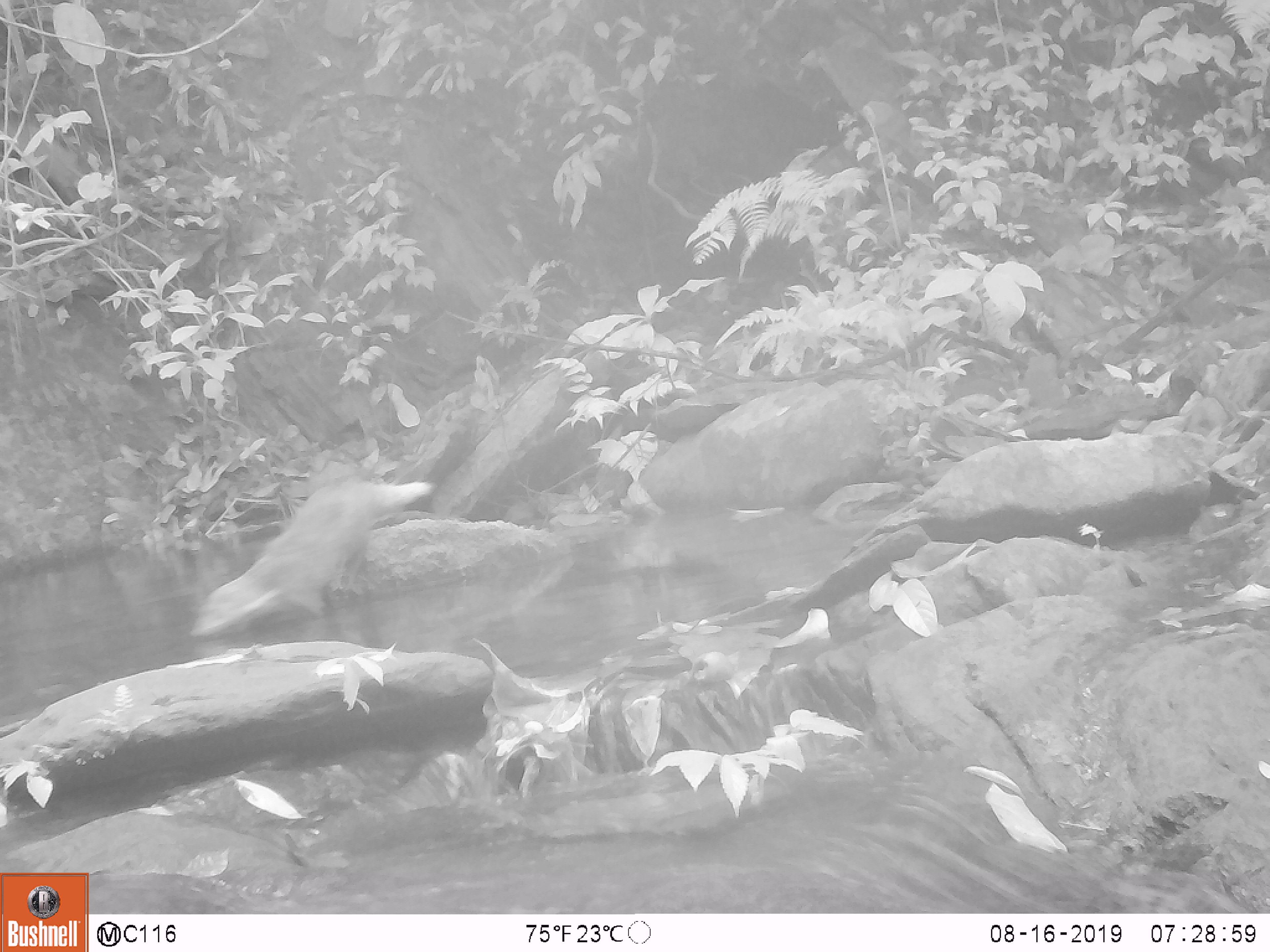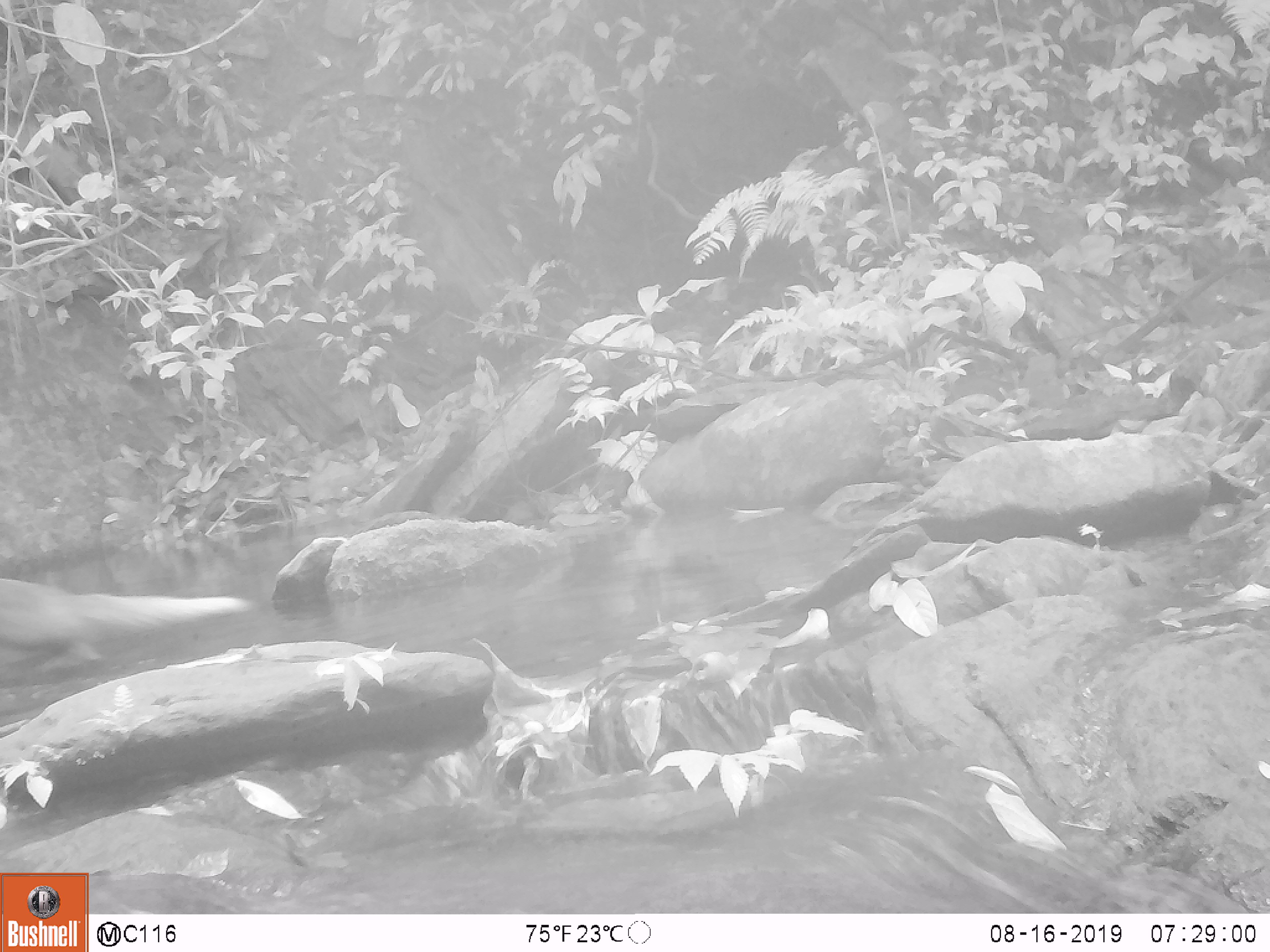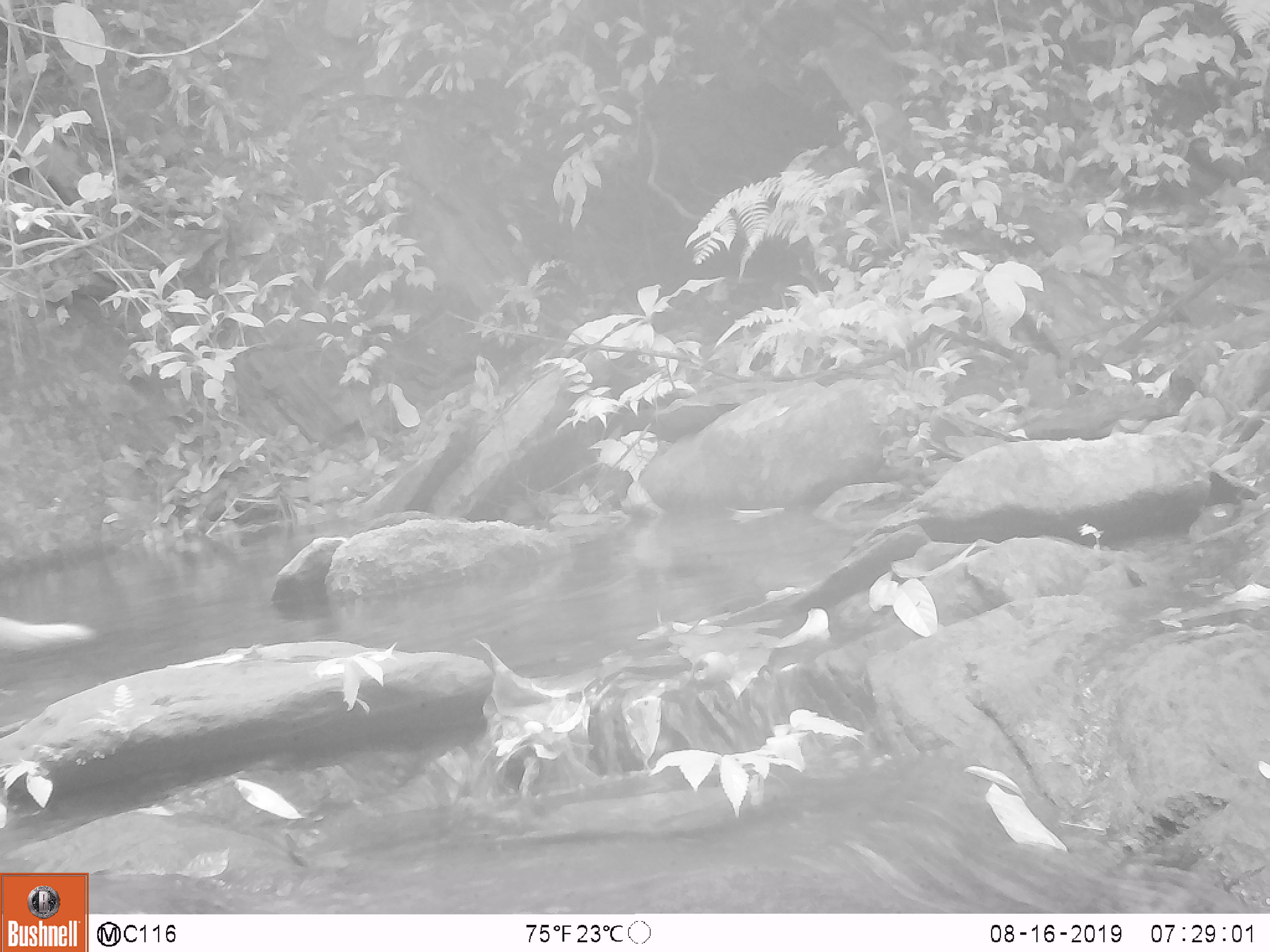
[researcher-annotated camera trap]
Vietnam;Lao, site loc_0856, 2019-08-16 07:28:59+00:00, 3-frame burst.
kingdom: Animalia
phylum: Chordata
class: Mammalia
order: Carnivora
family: Herpestidae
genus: Urva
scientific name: Urva urva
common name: crab-eating mongoose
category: crab eating mongoose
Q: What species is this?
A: Crab eating mongoose (crab-eating mongoose) (Urva urva).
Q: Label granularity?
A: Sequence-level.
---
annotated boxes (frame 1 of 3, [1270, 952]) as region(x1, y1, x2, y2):
crab eating mongoose: region(189, 479, 435, 633)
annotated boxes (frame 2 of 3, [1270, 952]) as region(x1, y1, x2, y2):
crab eating mongoose: region(0, 575, 260, 653)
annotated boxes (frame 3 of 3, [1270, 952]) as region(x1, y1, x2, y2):
crab eating mongoose: region(0, 611, 106, 663)